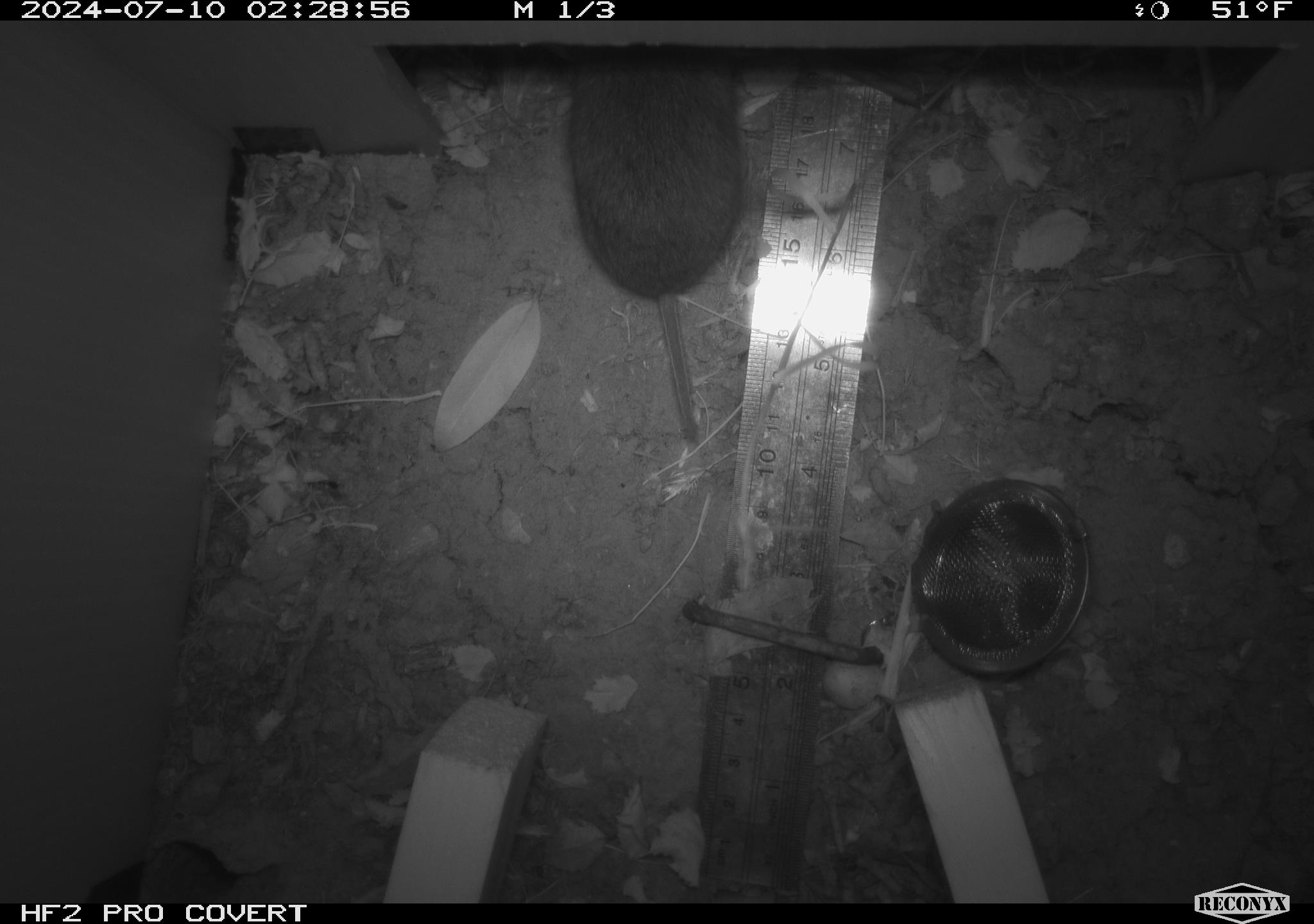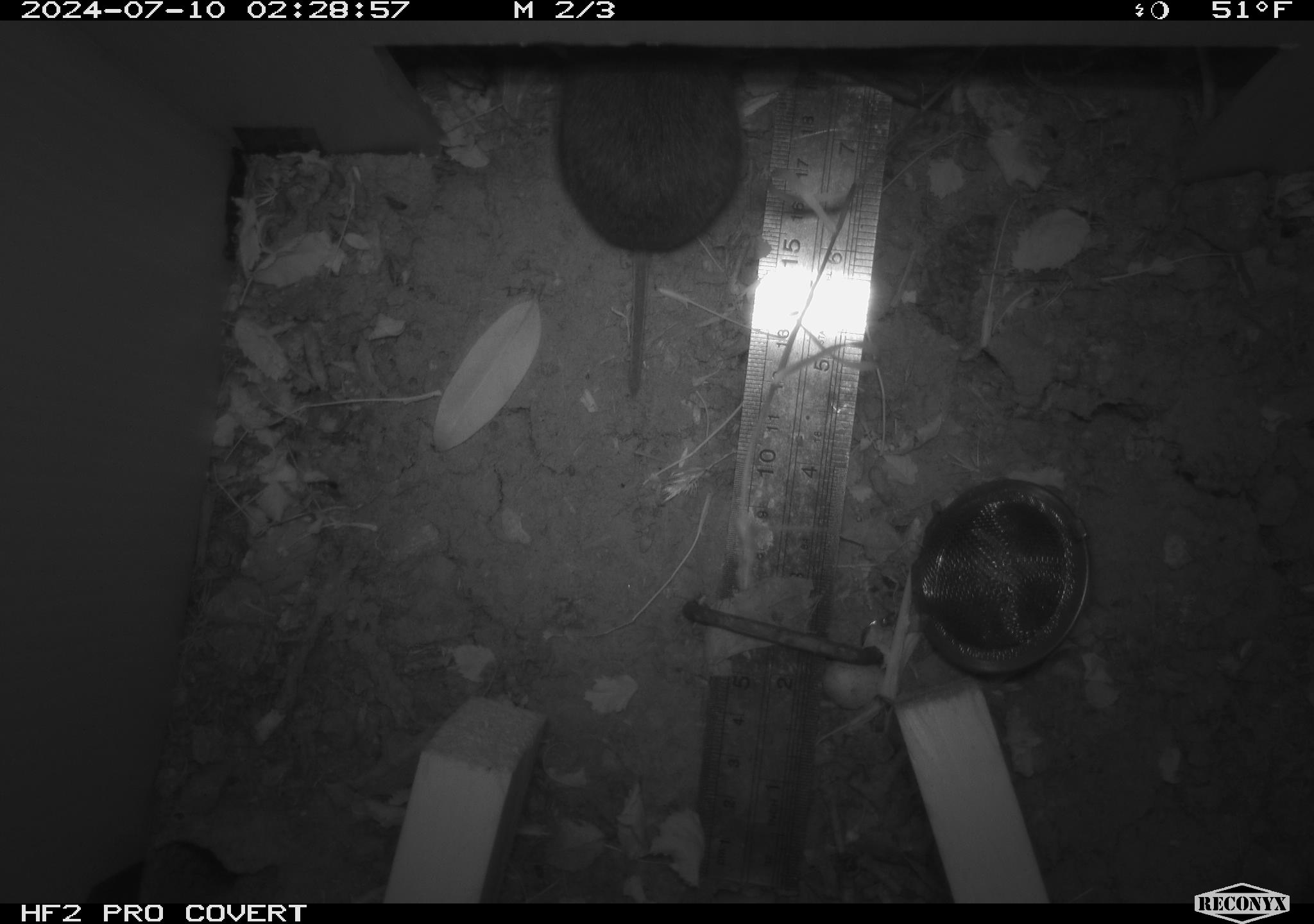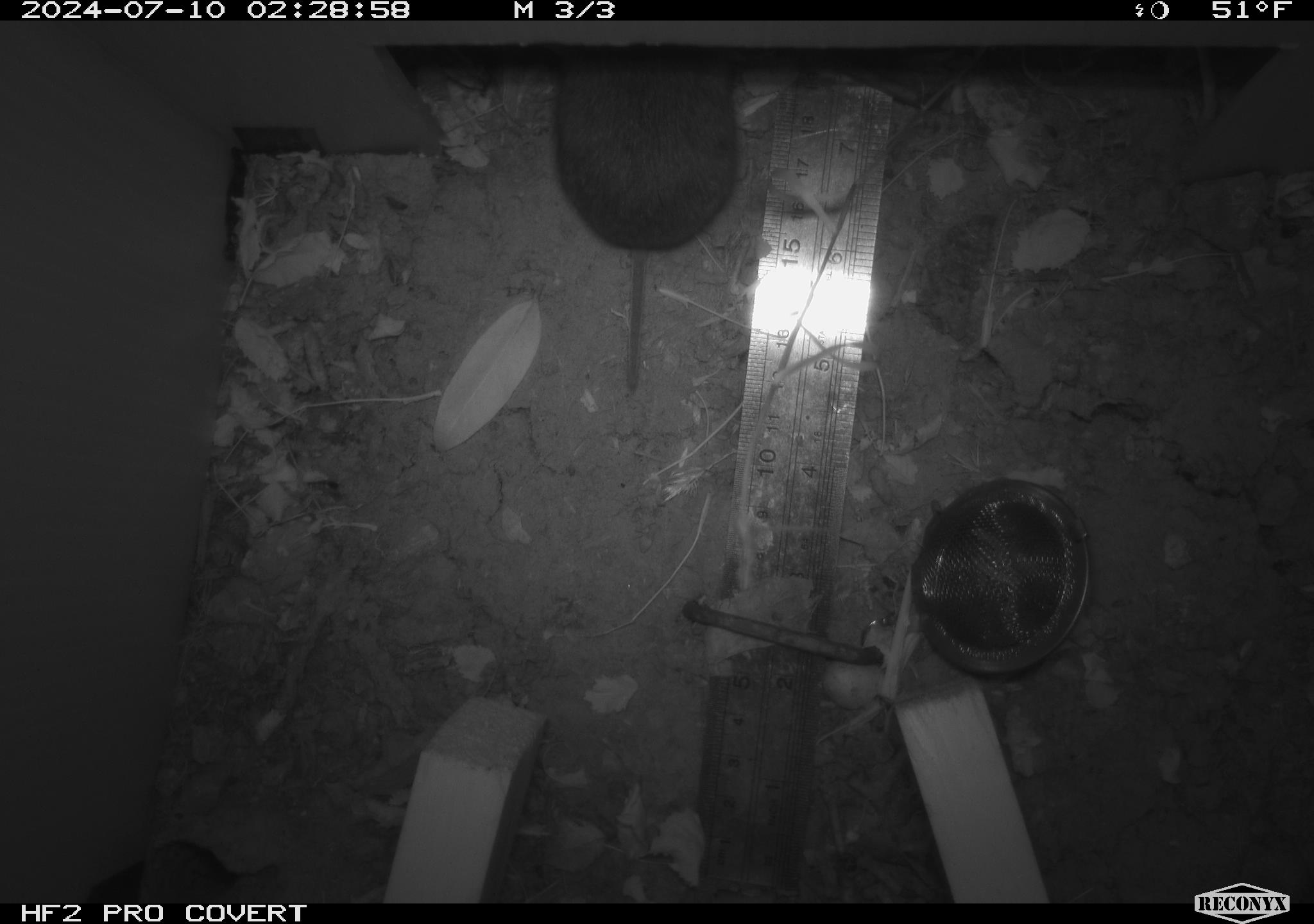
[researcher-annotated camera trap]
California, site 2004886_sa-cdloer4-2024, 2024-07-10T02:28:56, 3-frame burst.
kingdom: Animalia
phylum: Chordata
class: Mammalia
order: Rodentia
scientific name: Rodentia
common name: rodent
Rodent (Rodentia).